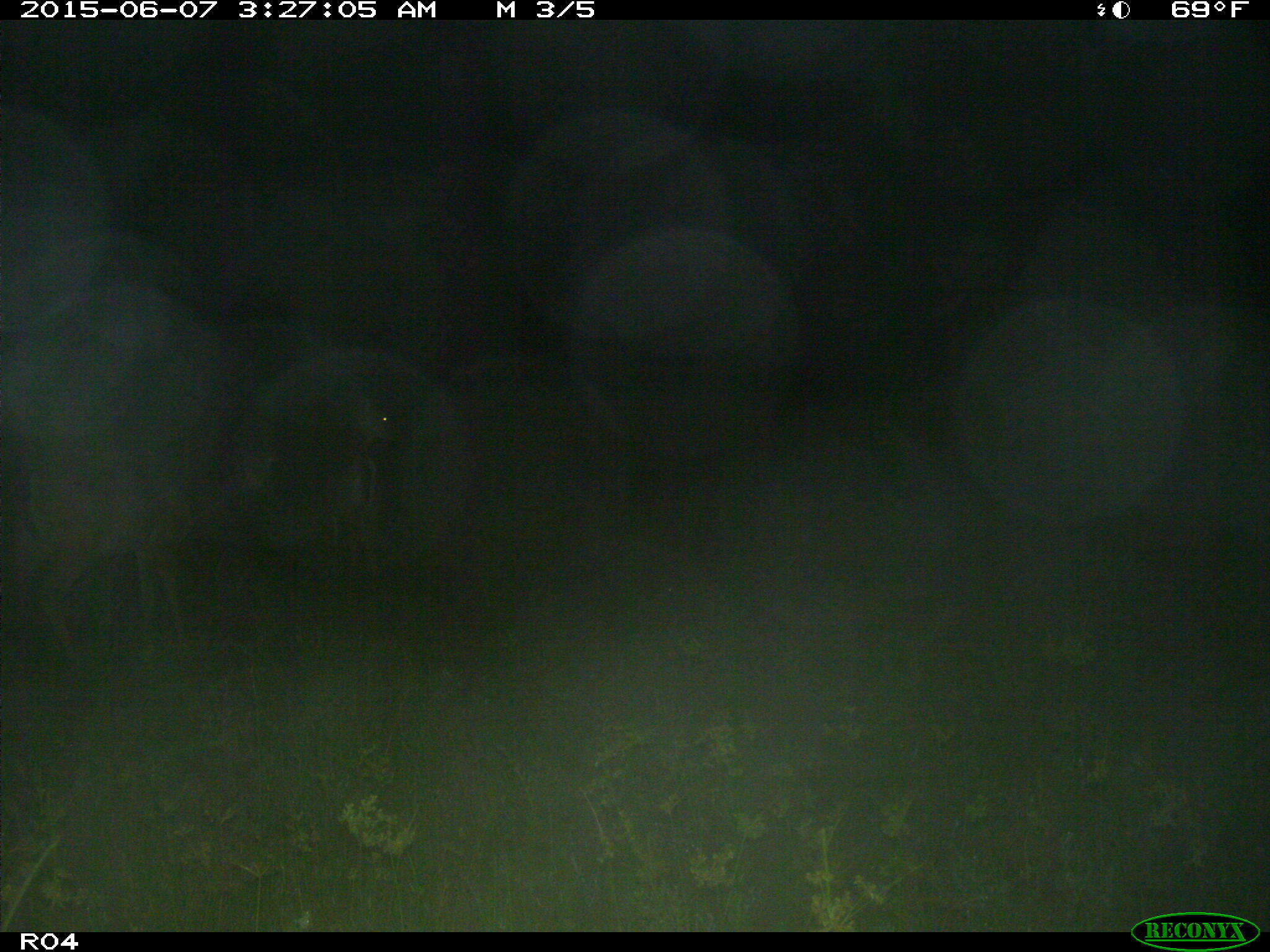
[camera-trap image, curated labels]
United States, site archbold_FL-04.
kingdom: Animalia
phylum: Chordata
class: Mammalia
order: Artiodactyla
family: Cervidae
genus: Odocoileus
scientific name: Odocoileus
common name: deer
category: unidentified deer